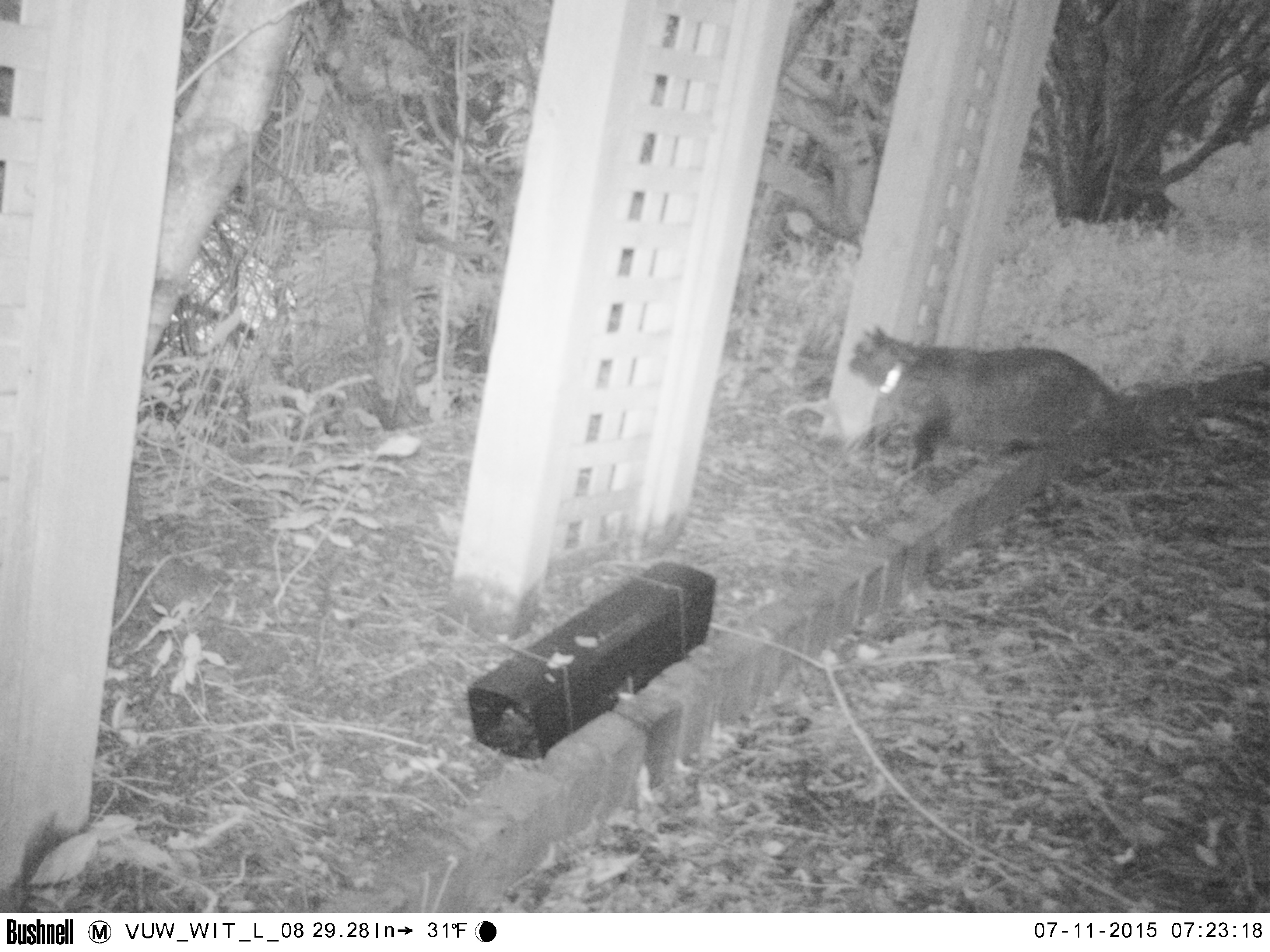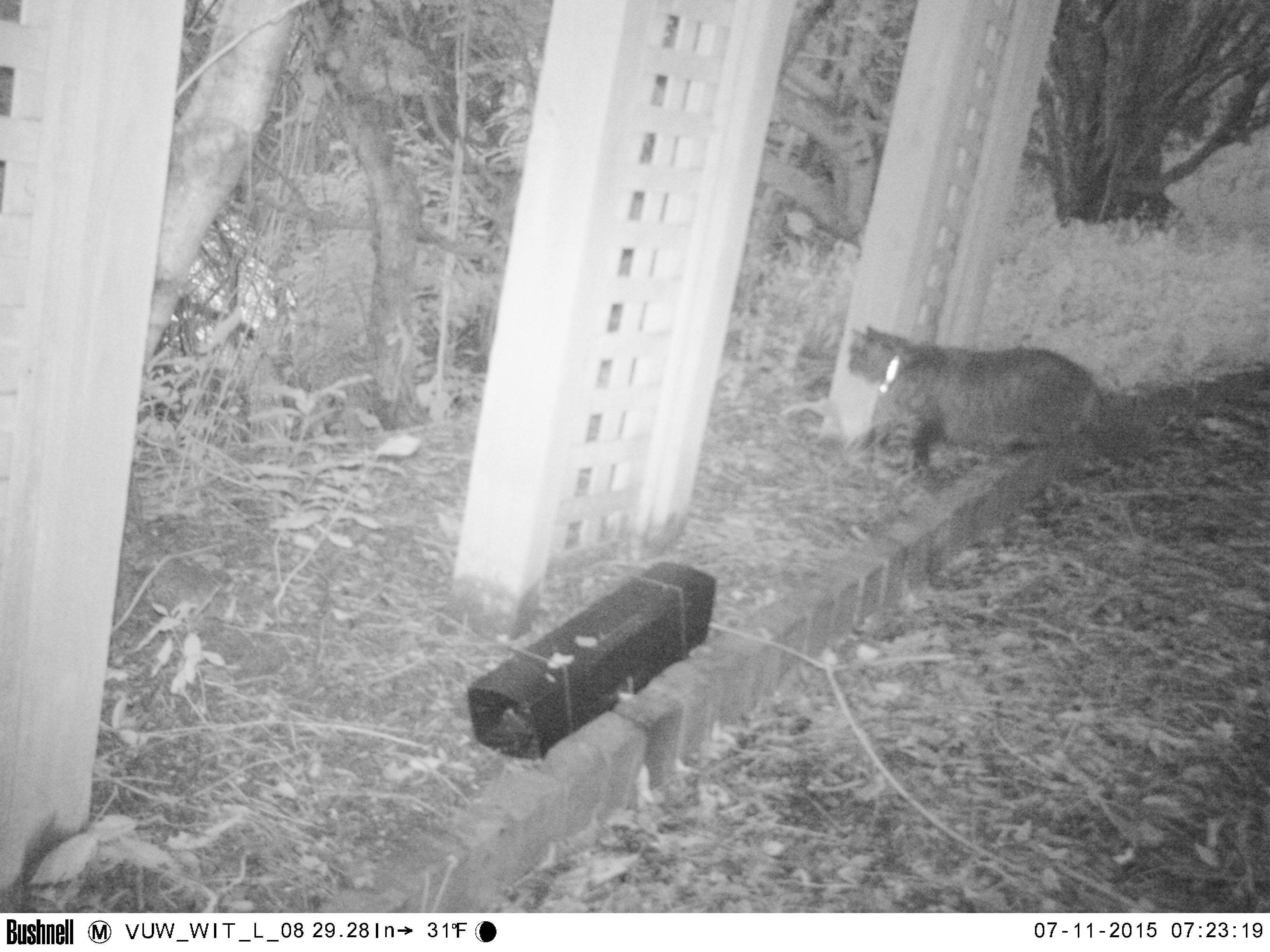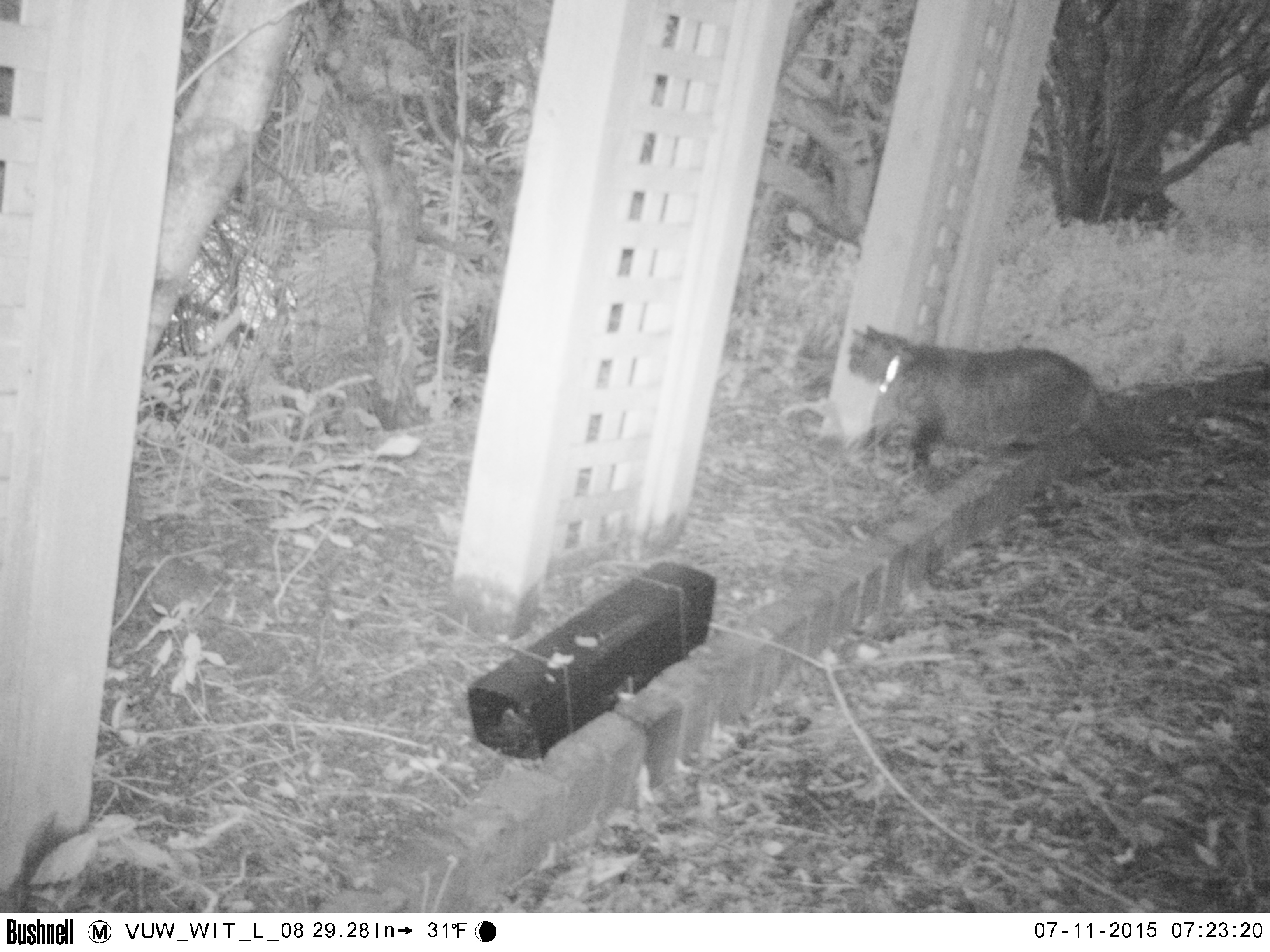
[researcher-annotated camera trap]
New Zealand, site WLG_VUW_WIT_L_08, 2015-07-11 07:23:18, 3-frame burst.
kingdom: Animalia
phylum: Chordata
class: Mammalia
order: Carnivora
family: Felidae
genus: Felis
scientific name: Felis catus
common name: domestic cat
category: cat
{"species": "cat (domestic cat) (Felis catus)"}